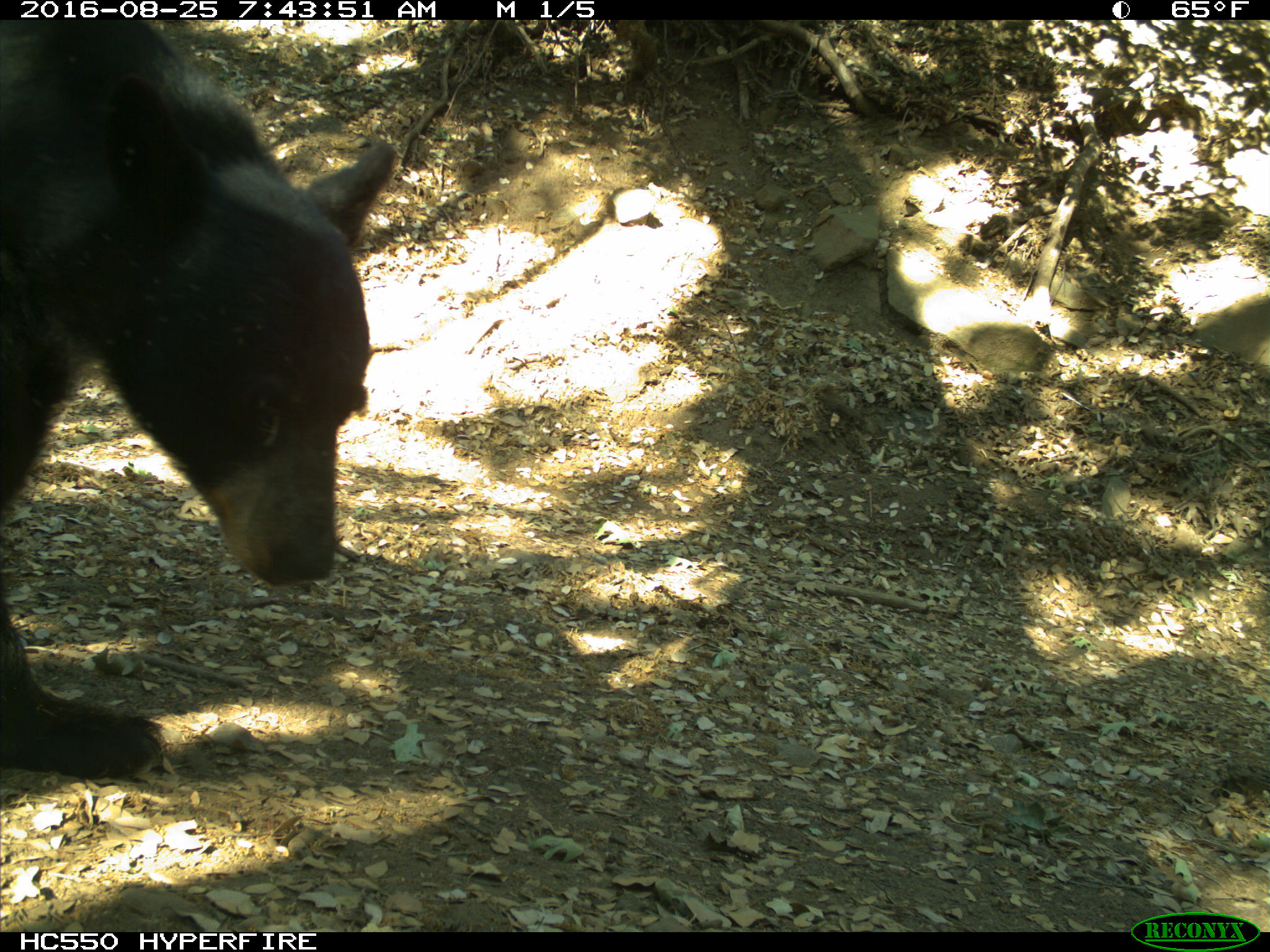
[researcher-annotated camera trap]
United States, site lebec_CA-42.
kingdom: Animalia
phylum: Chordata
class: Mammalia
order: Carnivora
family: Ursidae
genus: Ursus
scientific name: Ursus americanus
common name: american black bear